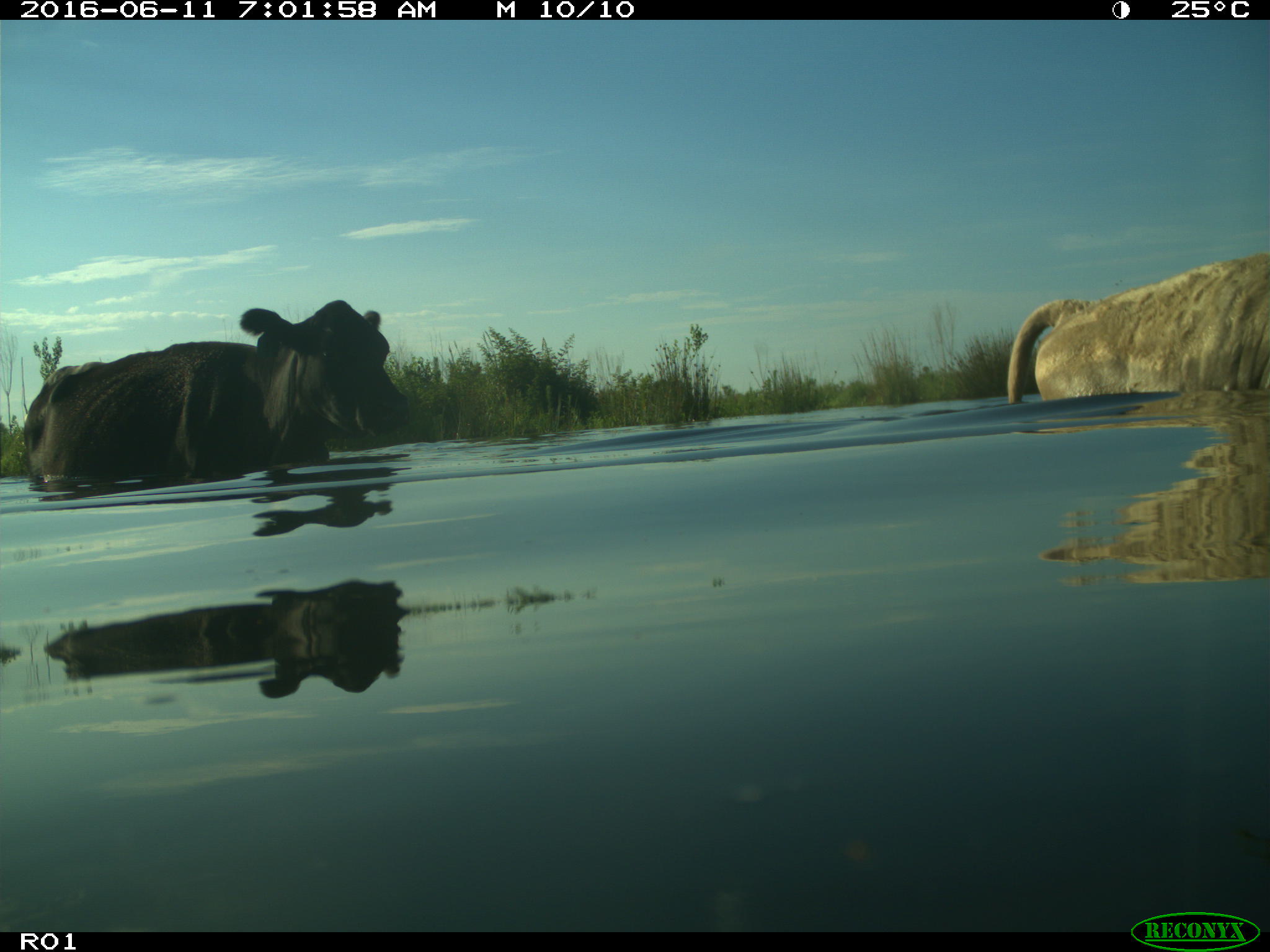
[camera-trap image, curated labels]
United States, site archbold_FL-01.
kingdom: Animalia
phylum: Chordata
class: Mammalia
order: Artiodactyla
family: Bovidae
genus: Bos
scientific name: Bos taurus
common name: domestic cow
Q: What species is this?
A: Bos taurus (domestic cow).